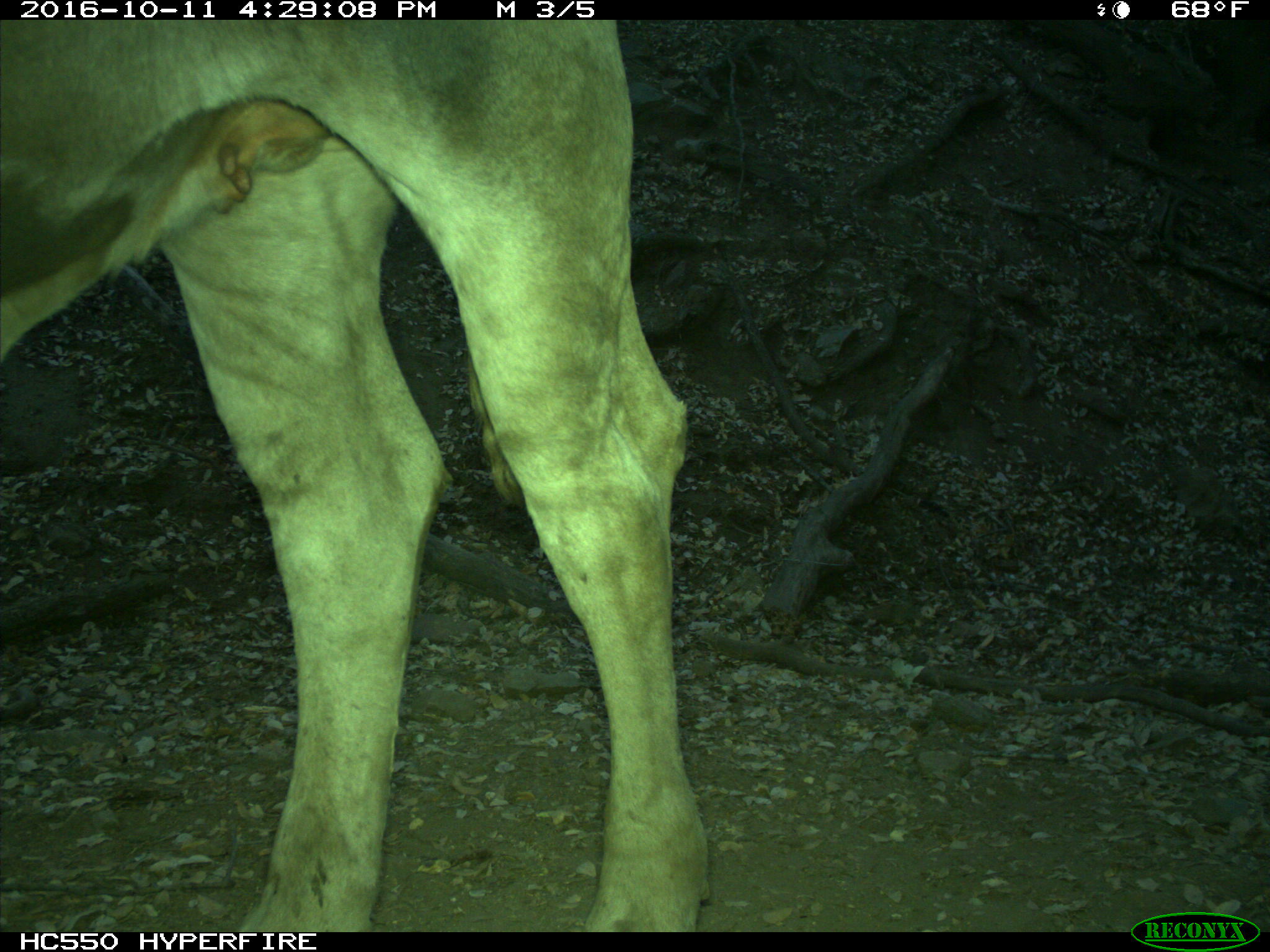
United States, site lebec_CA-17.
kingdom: Animalia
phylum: Chordata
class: Mammalia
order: Artiodactyla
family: Bovidae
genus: Bos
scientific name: Bos taurus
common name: domestic cow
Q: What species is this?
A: Bos taurus (domestic cow).